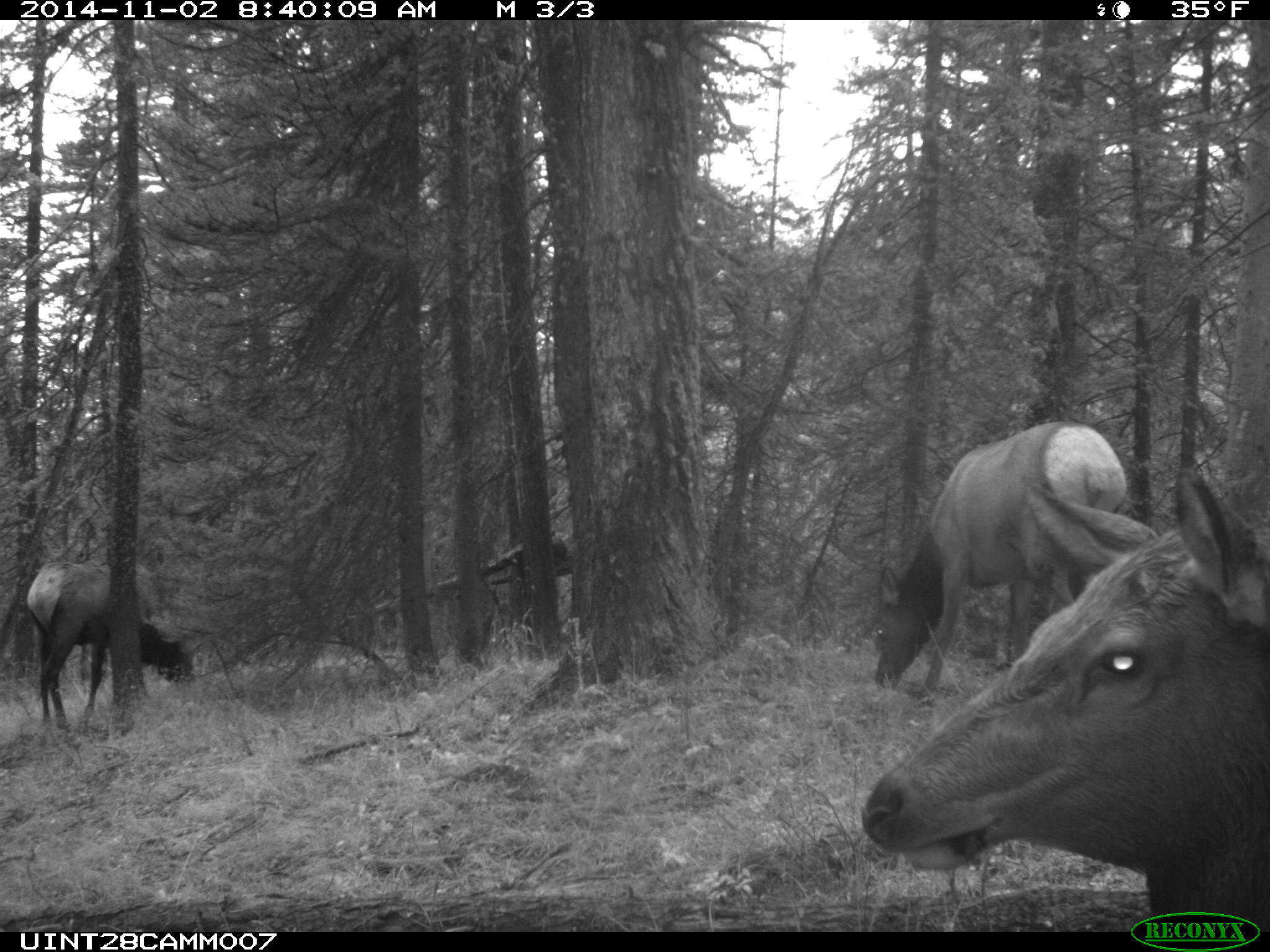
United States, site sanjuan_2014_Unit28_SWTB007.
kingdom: Animalia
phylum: Chordata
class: Mammalia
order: Artiodactyla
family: Cervidae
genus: Cervus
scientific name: Cervus elaphus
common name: red deer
Cervus elaphus (red deer).